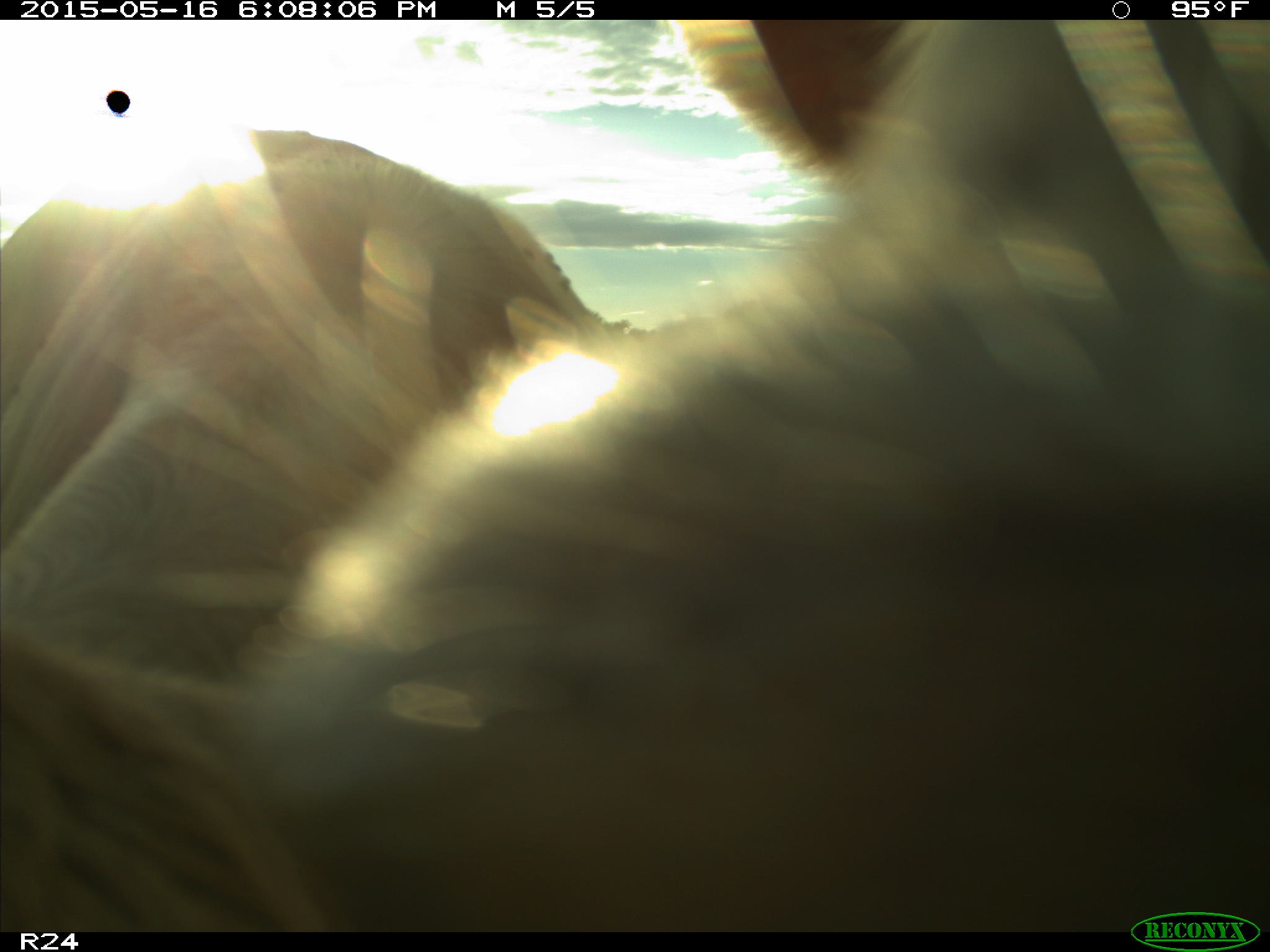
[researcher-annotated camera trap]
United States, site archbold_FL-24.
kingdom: Animalia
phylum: Chordata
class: Mammalia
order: Artiodactyla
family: Bovidae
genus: Bos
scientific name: Bos taurus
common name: domestic cow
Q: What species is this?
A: Bos taurus (domestic cow).